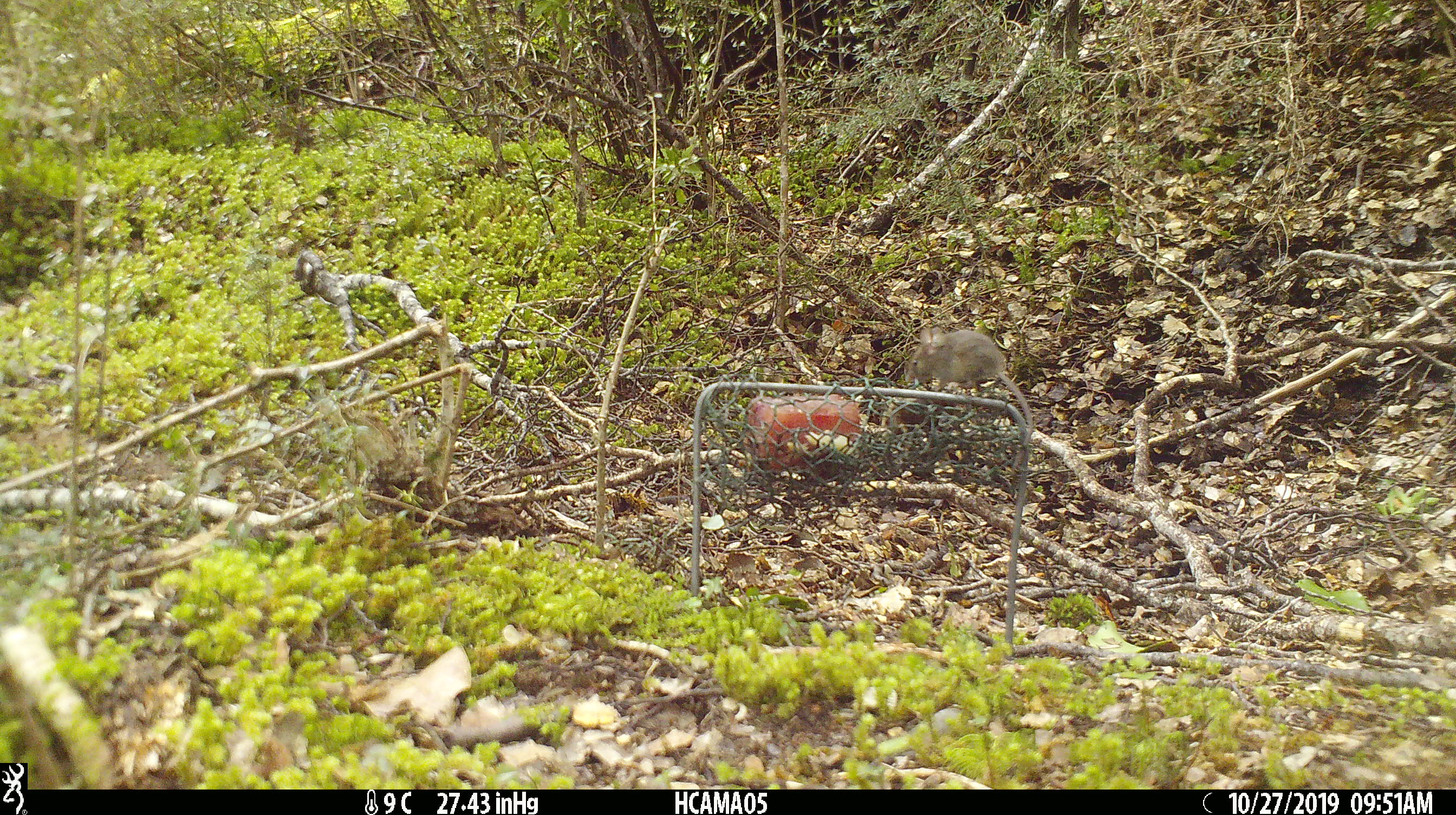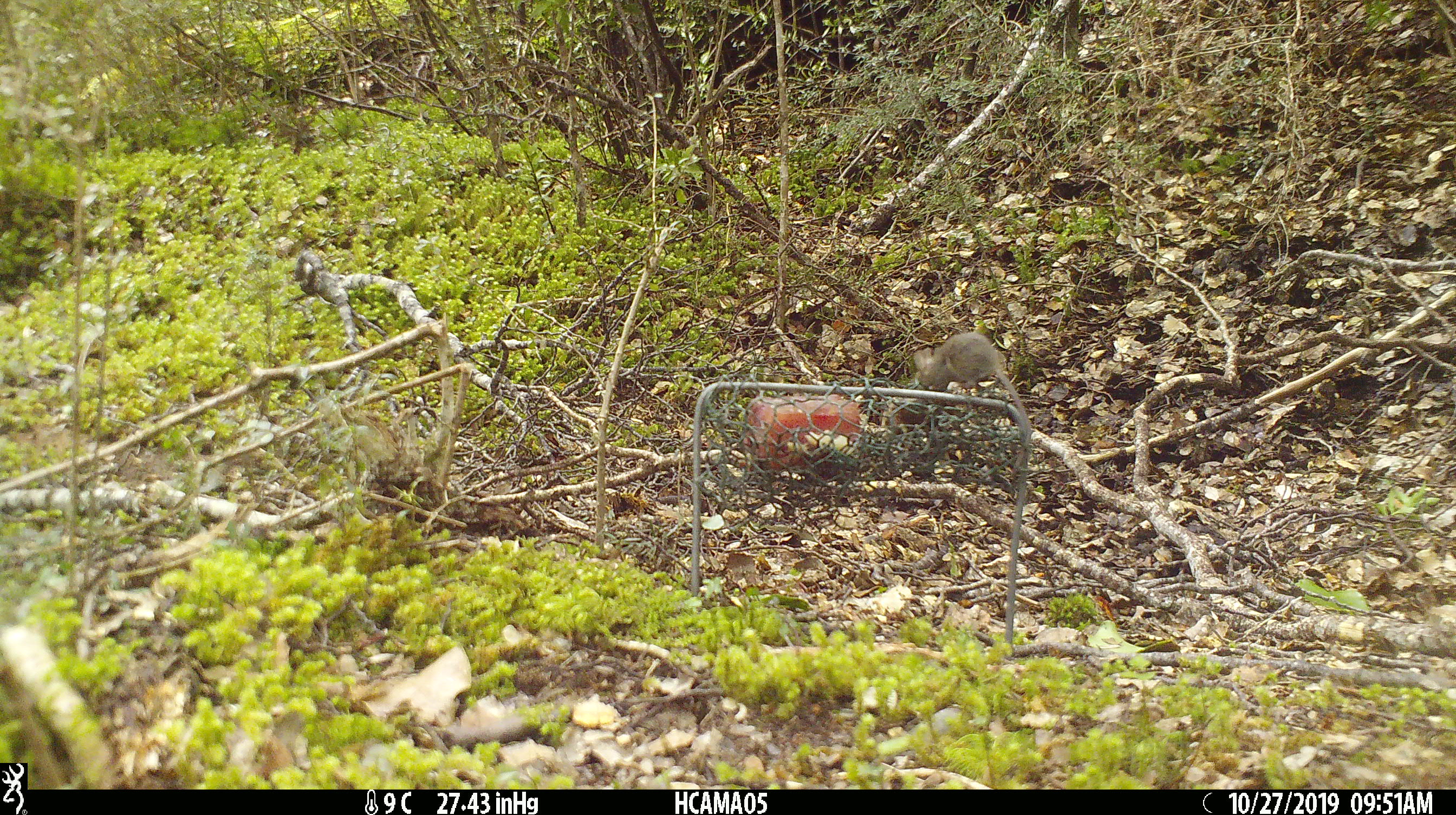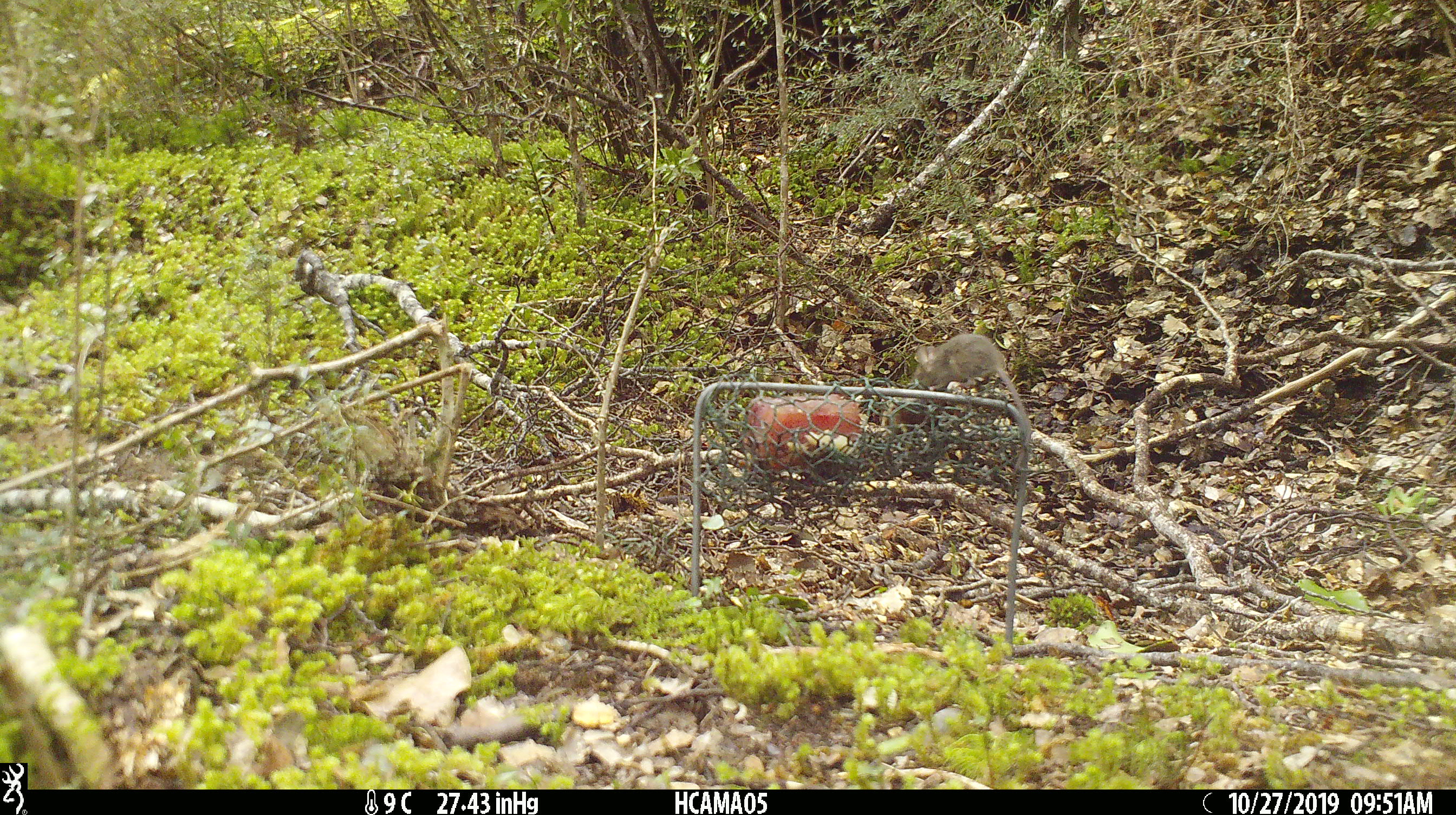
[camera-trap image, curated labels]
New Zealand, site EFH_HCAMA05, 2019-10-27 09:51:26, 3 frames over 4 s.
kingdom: Animalia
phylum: Chordata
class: Mammalia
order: Rodentia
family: Muridae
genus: Mus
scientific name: Mus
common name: mouse